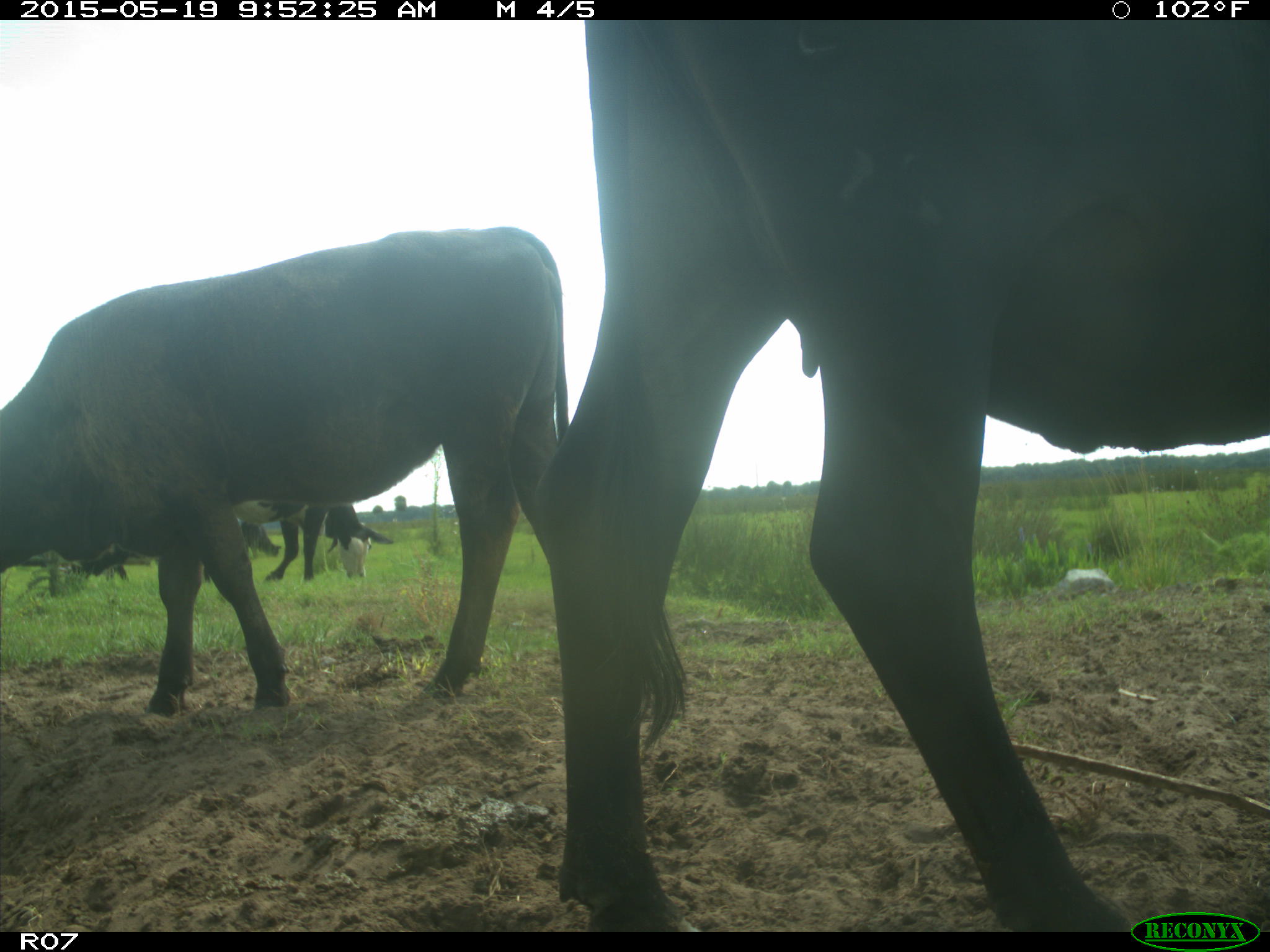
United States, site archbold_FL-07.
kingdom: Animalia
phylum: Chordata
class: Mammalia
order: Artiodactyla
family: Bovidae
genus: Bos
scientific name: Bos taurus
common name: domestic cow